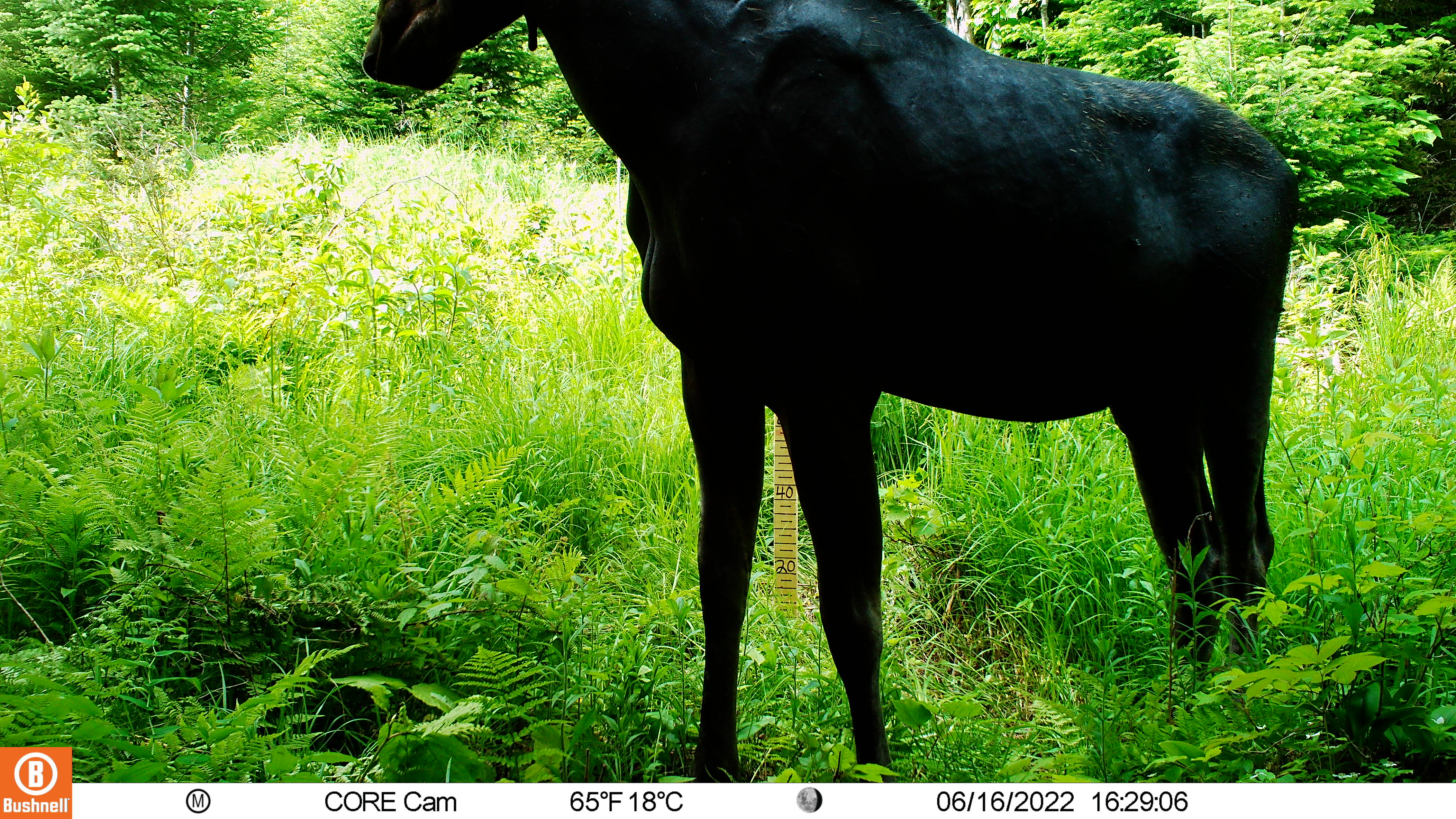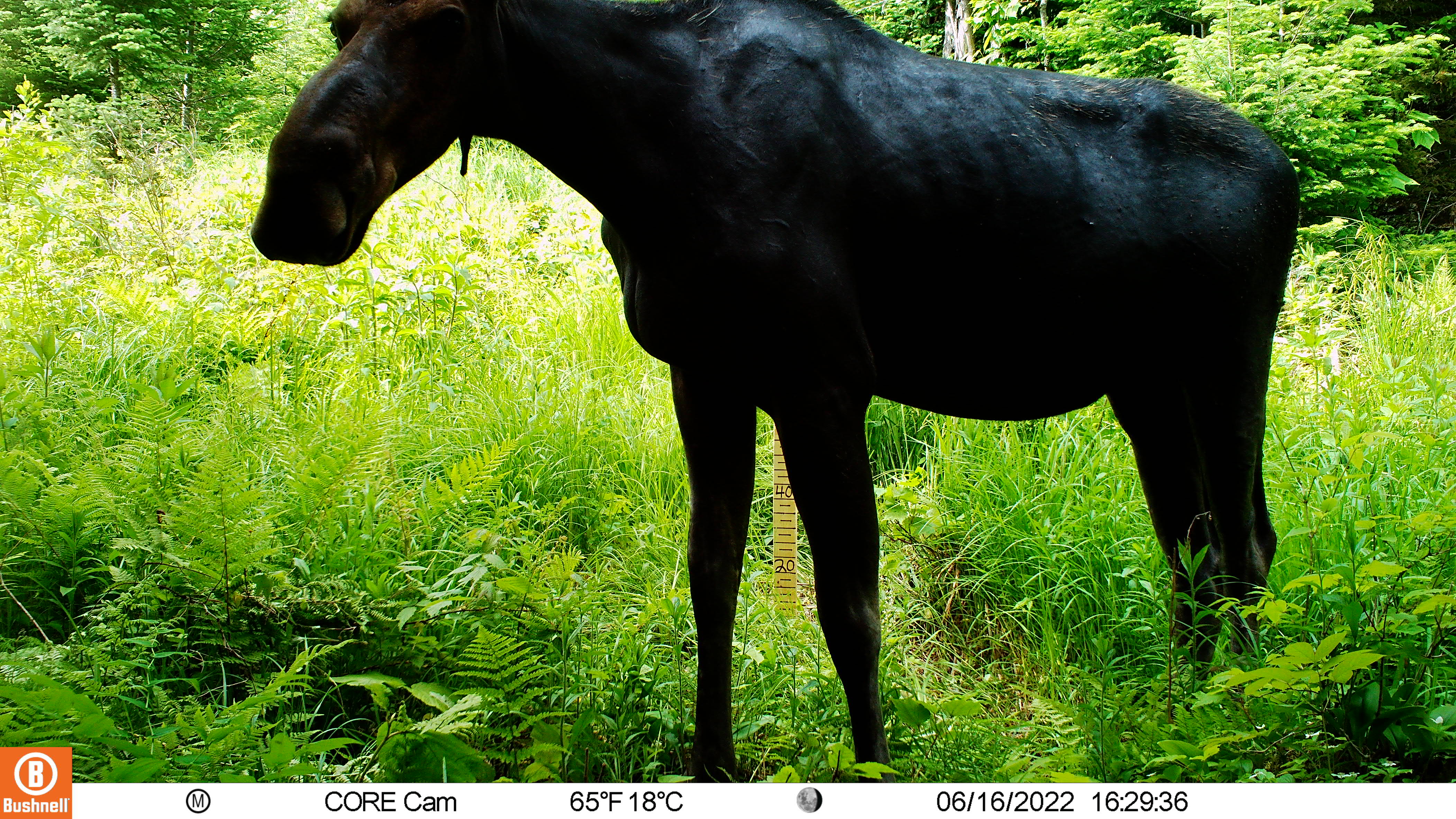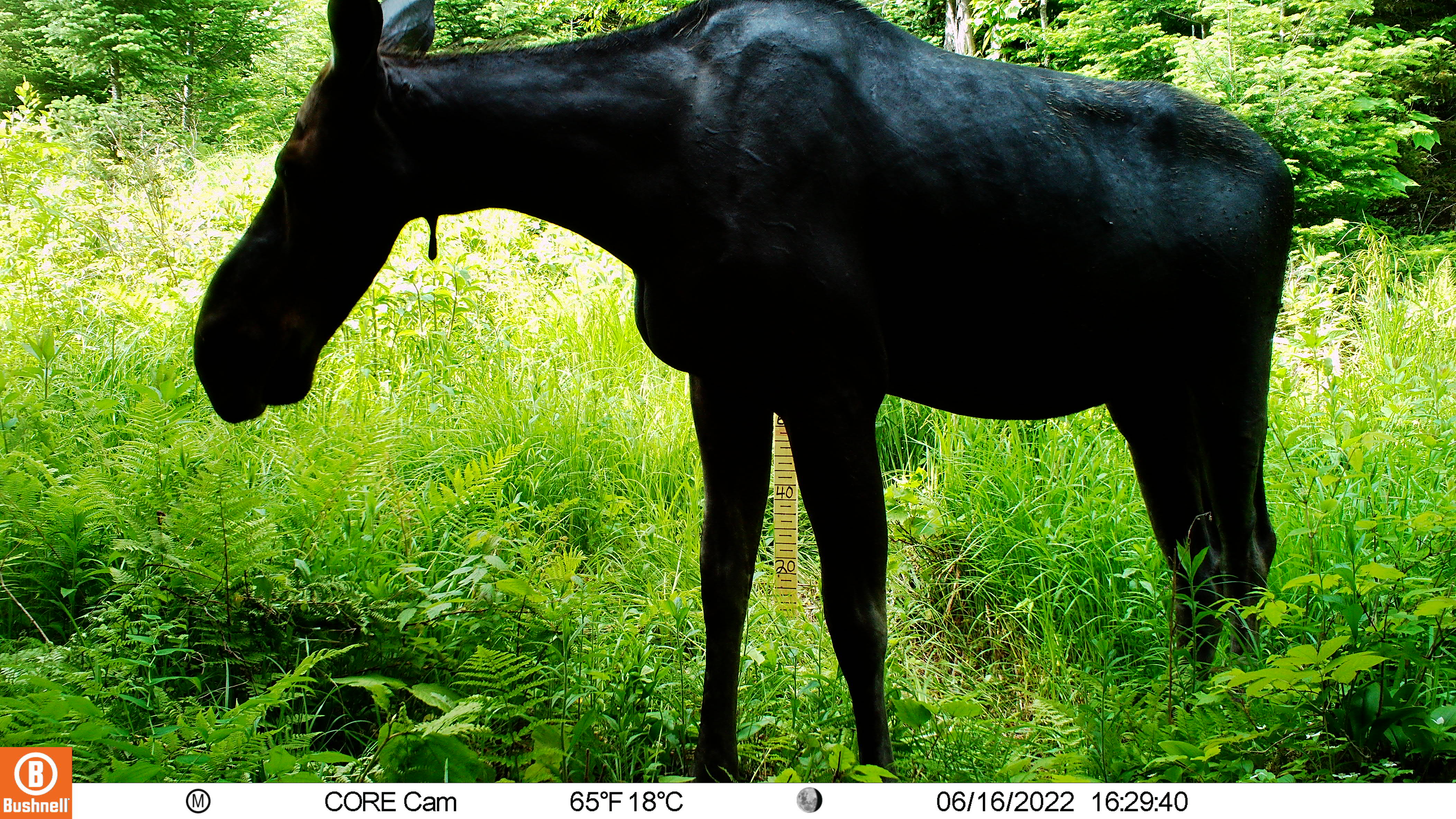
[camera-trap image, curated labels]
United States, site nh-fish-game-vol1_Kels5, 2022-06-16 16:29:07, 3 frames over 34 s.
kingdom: Animalia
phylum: Chordata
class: Mammalia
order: Artiodactyla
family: Cervidae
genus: Alces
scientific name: Alces alces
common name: moose